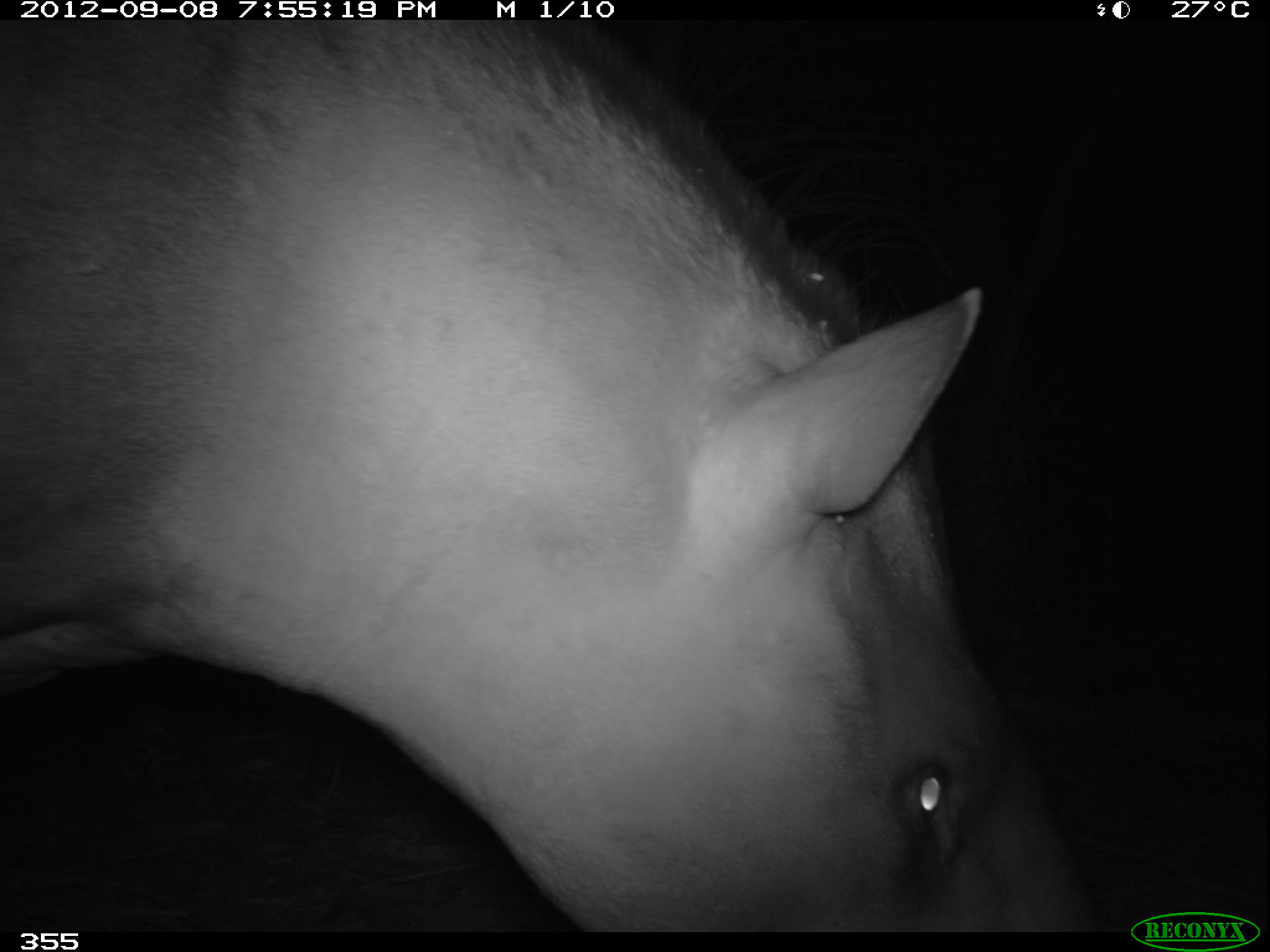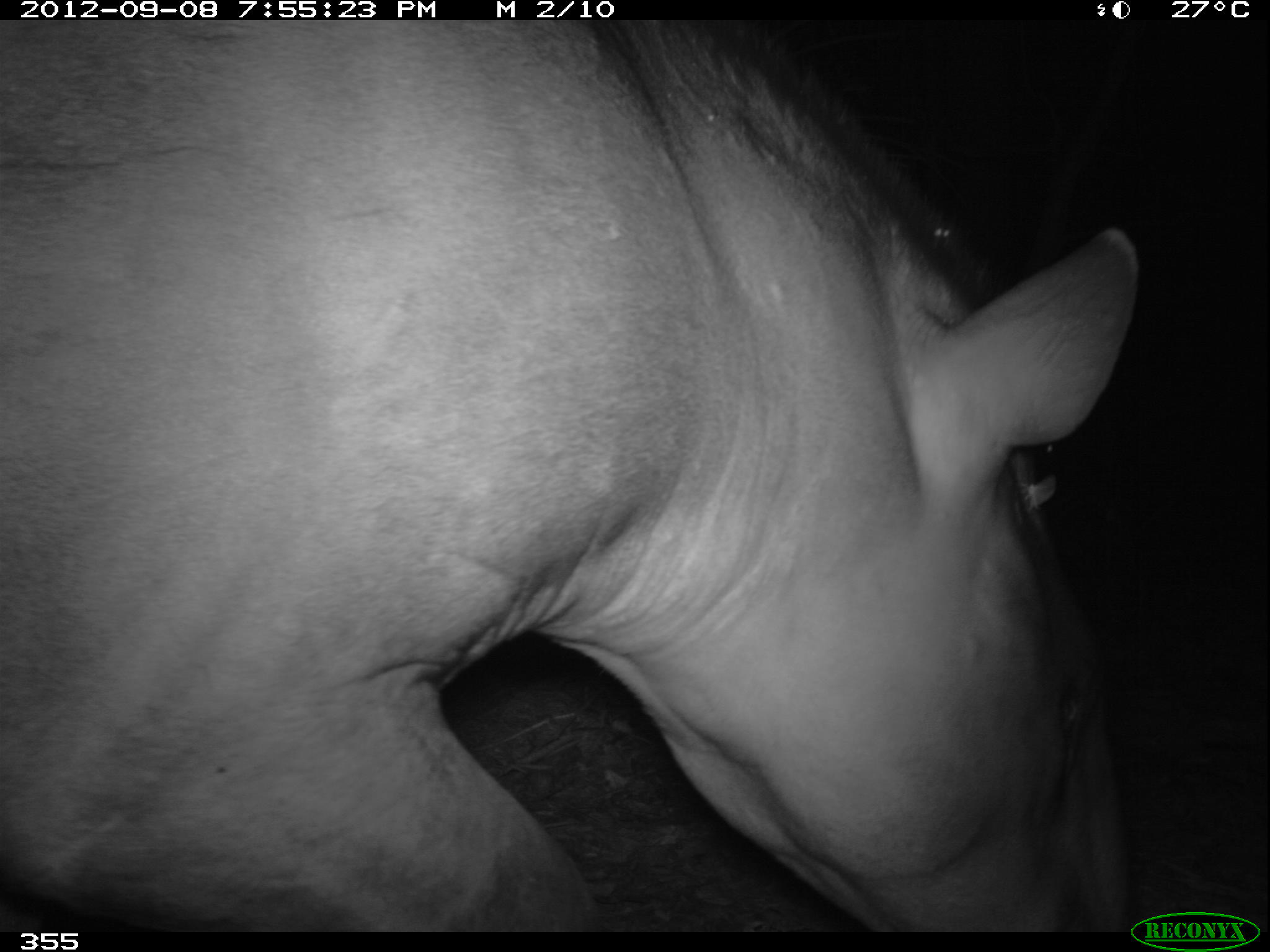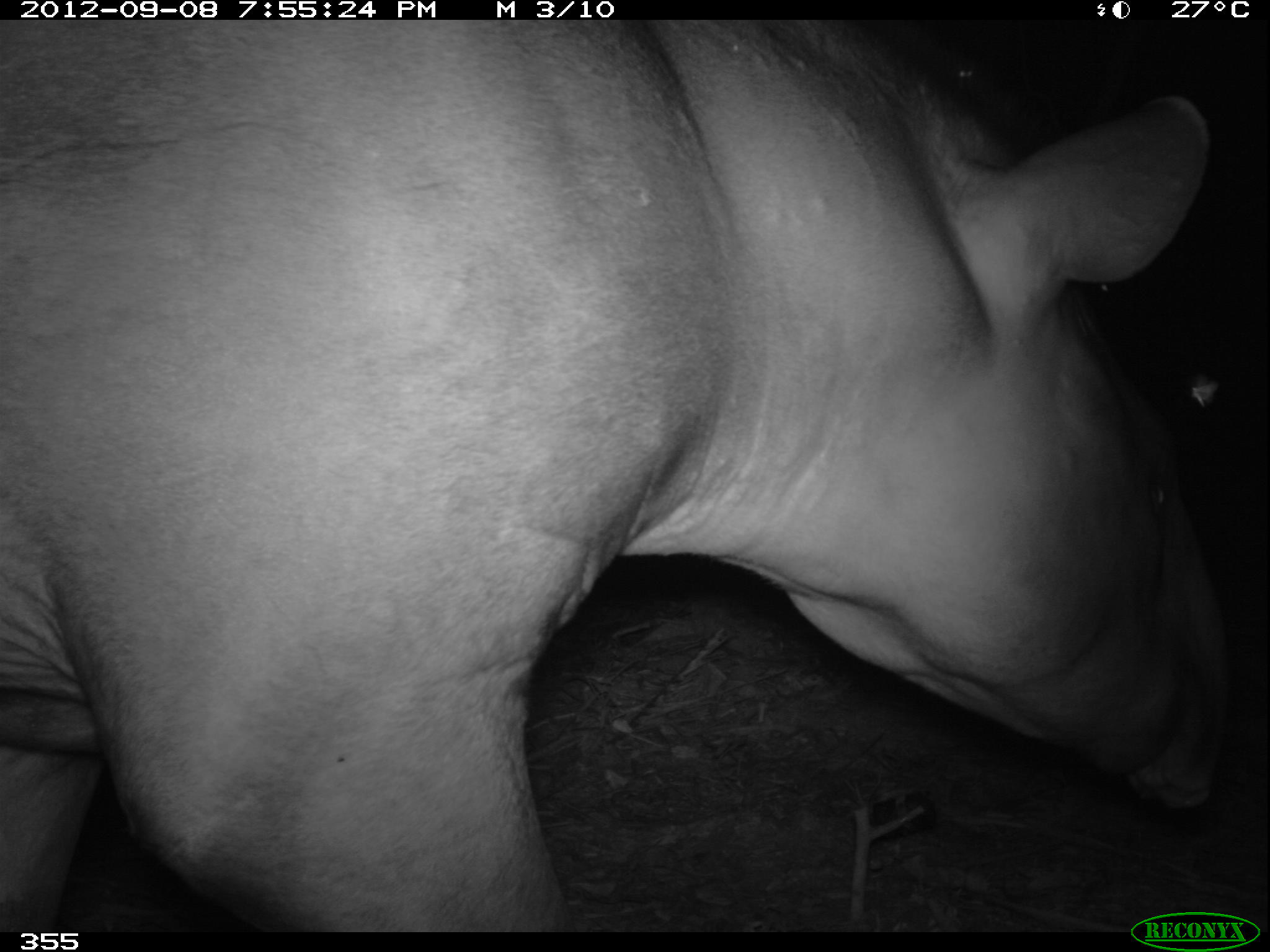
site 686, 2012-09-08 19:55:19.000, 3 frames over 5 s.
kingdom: Animalia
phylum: Chordata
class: Mammalia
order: Perissodactyla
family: Tapiridae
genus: Tapirus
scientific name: Tapirus terrestris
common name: south american tapir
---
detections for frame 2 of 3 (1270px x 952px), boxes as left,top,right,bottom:
tapirus terrestris: 0,14,1139,932